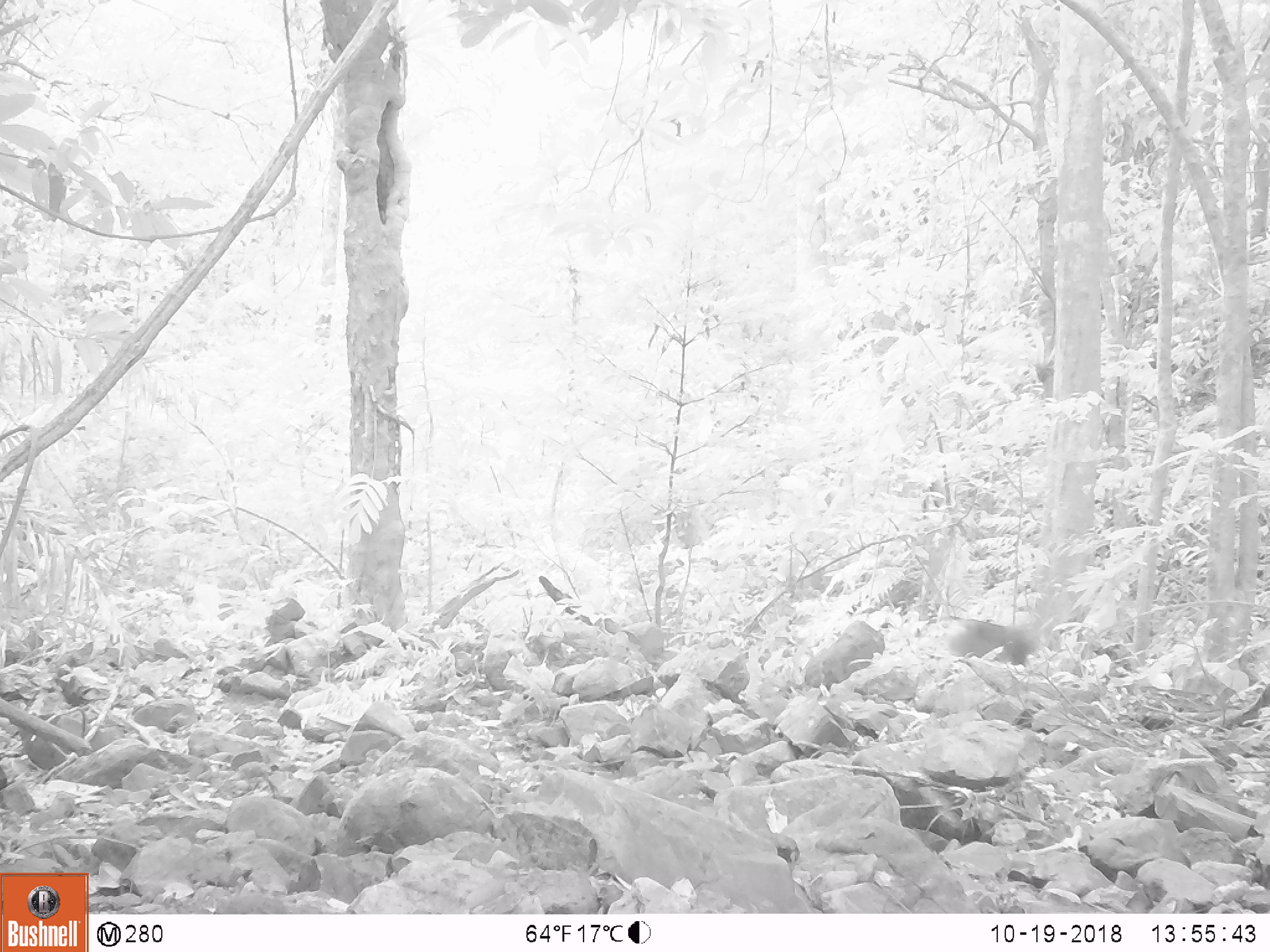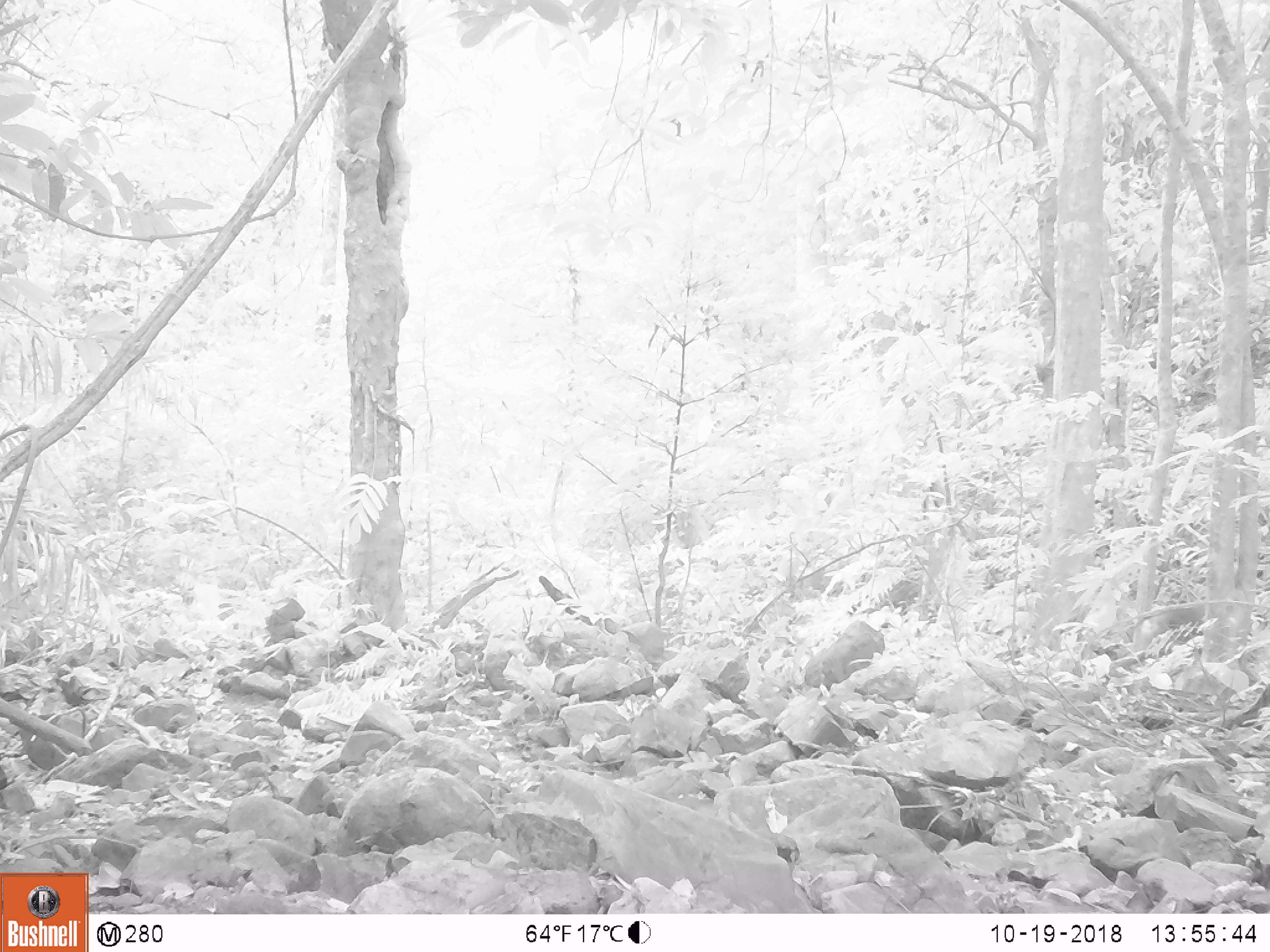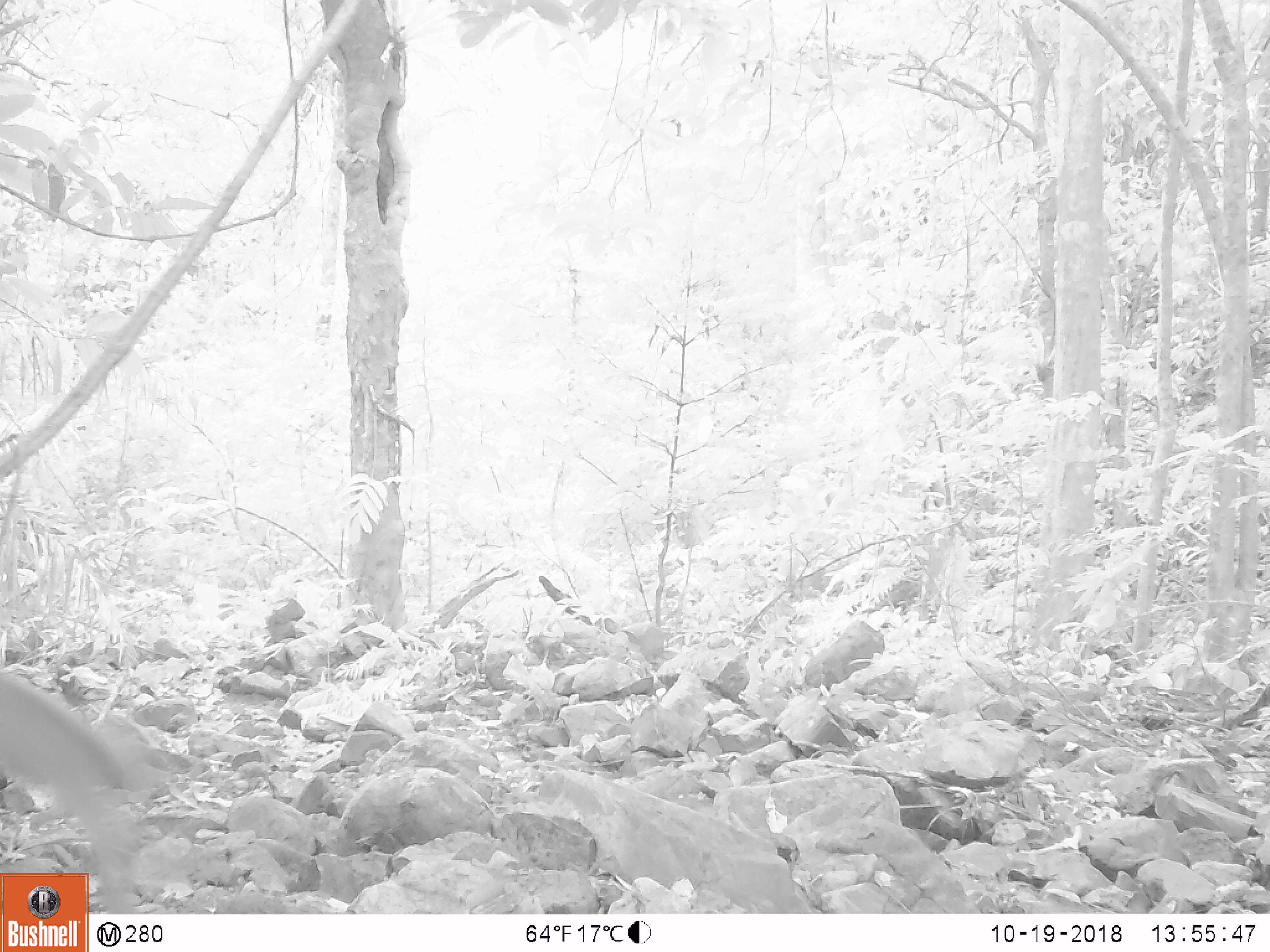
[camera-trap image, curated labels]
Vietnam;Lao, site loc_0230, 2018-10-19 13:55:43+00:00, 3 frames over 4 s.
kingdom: Animalia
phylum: Chordata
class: Mammalia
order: Primates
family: Cercopithecidae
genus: Macaca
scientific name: Macaca nemestrina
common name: pig-tailed macaque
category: pig tailed macaque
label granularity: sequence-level